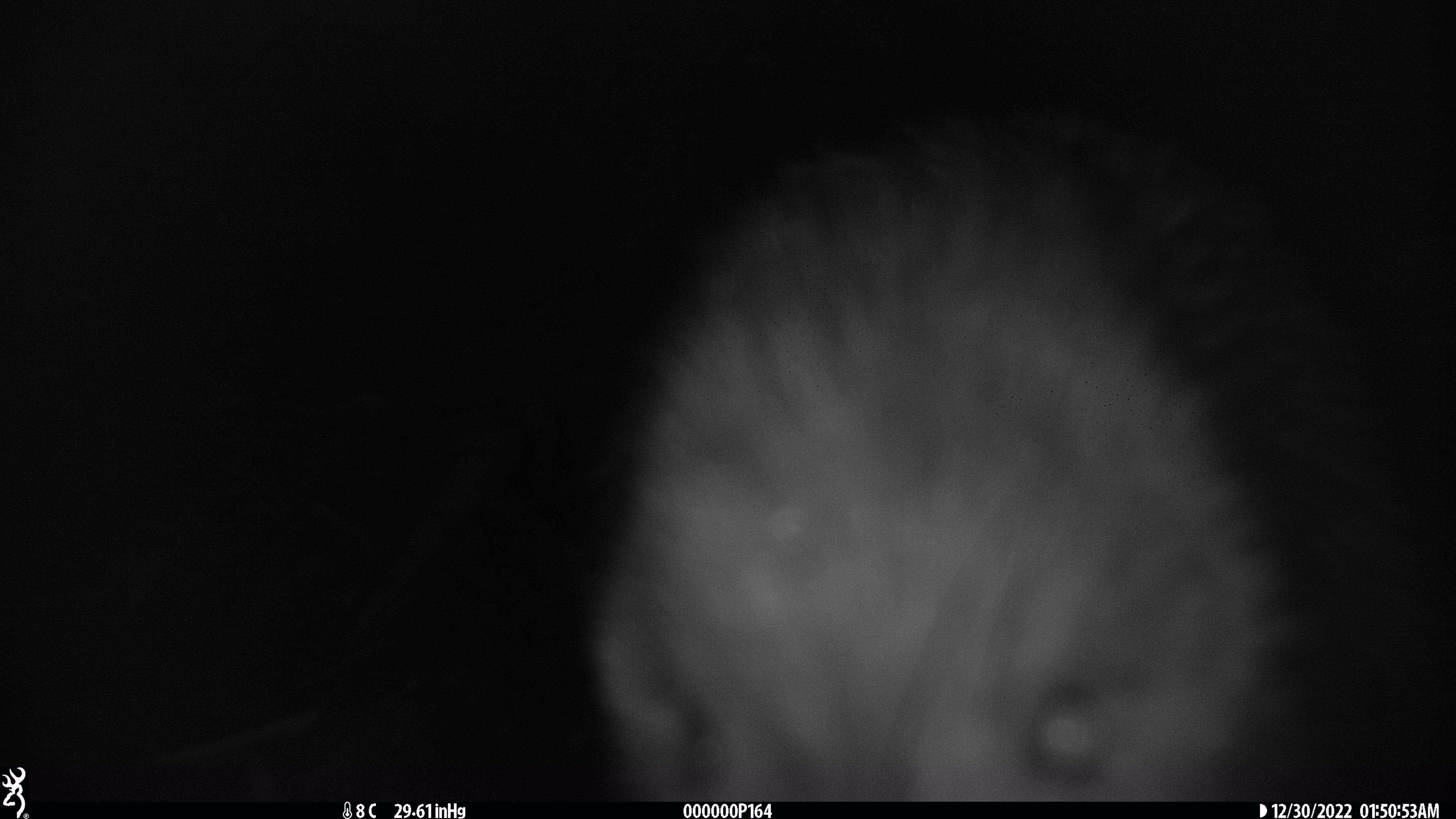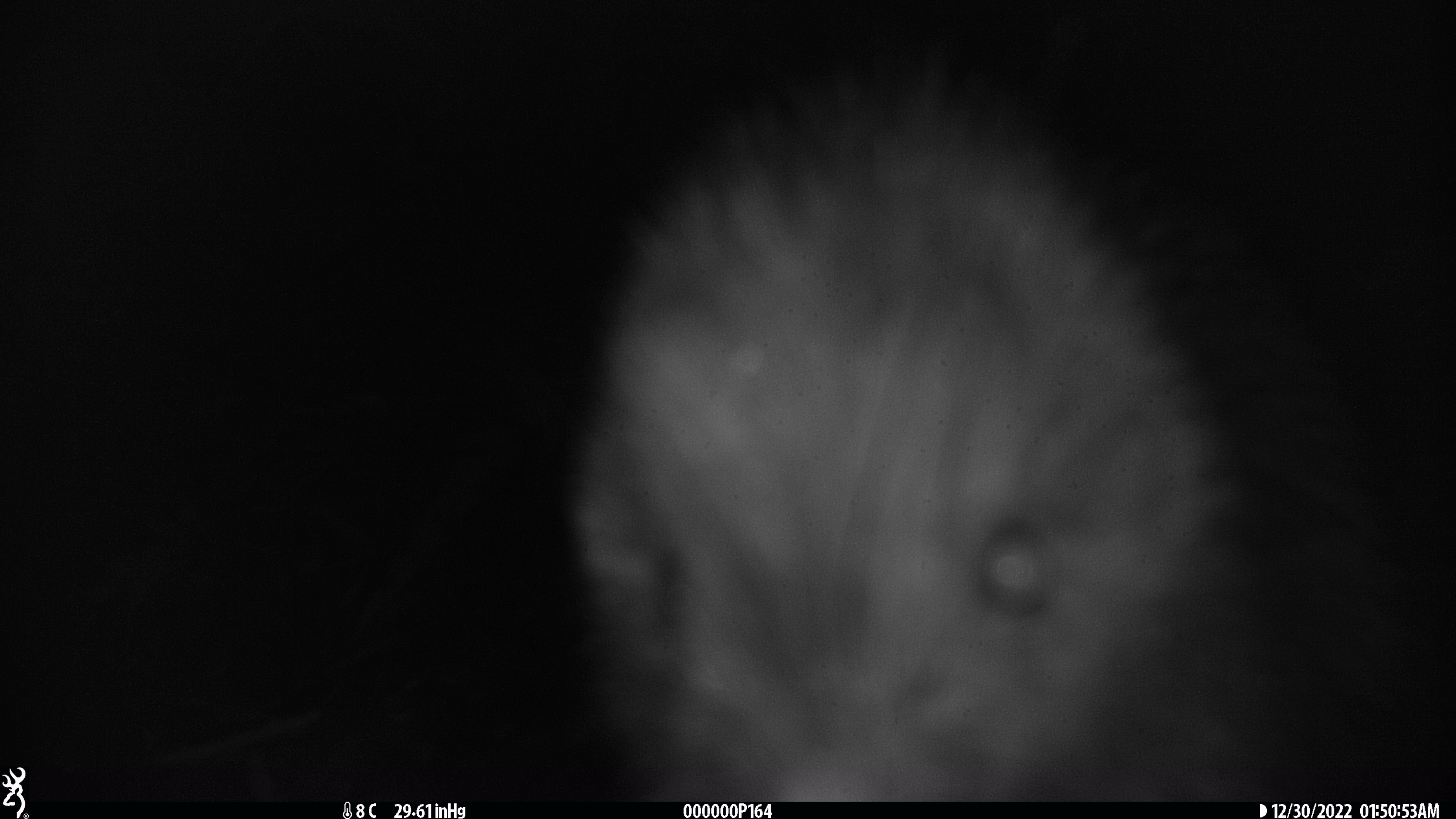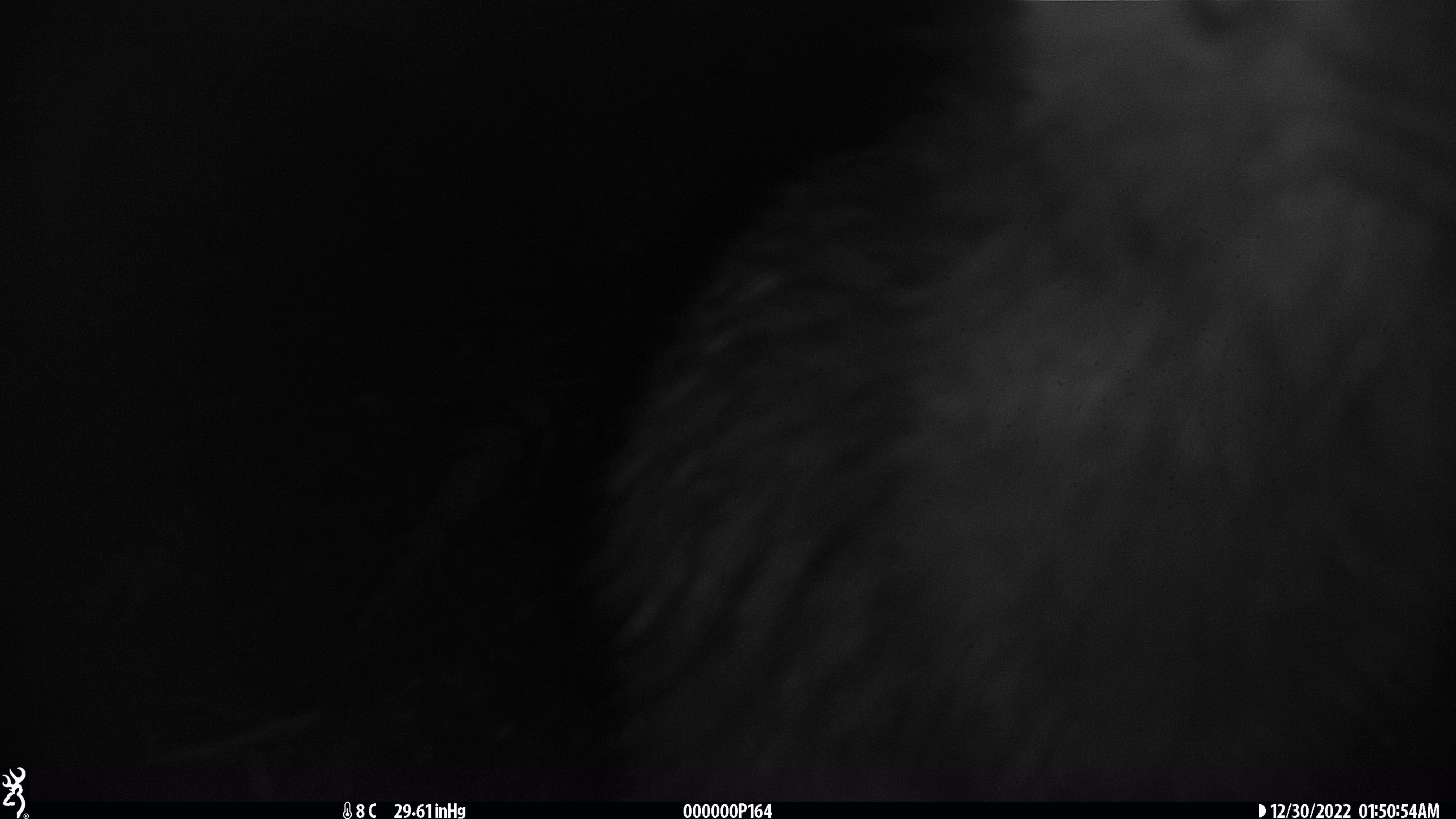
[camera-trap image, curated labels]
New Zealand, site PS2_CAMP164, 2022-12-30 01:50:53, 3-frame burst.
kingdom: Animalia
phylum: Chordata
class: Aves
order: Apterygiformes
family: Apterygidae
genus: Apteryx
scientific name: Apteryx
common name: kiwi